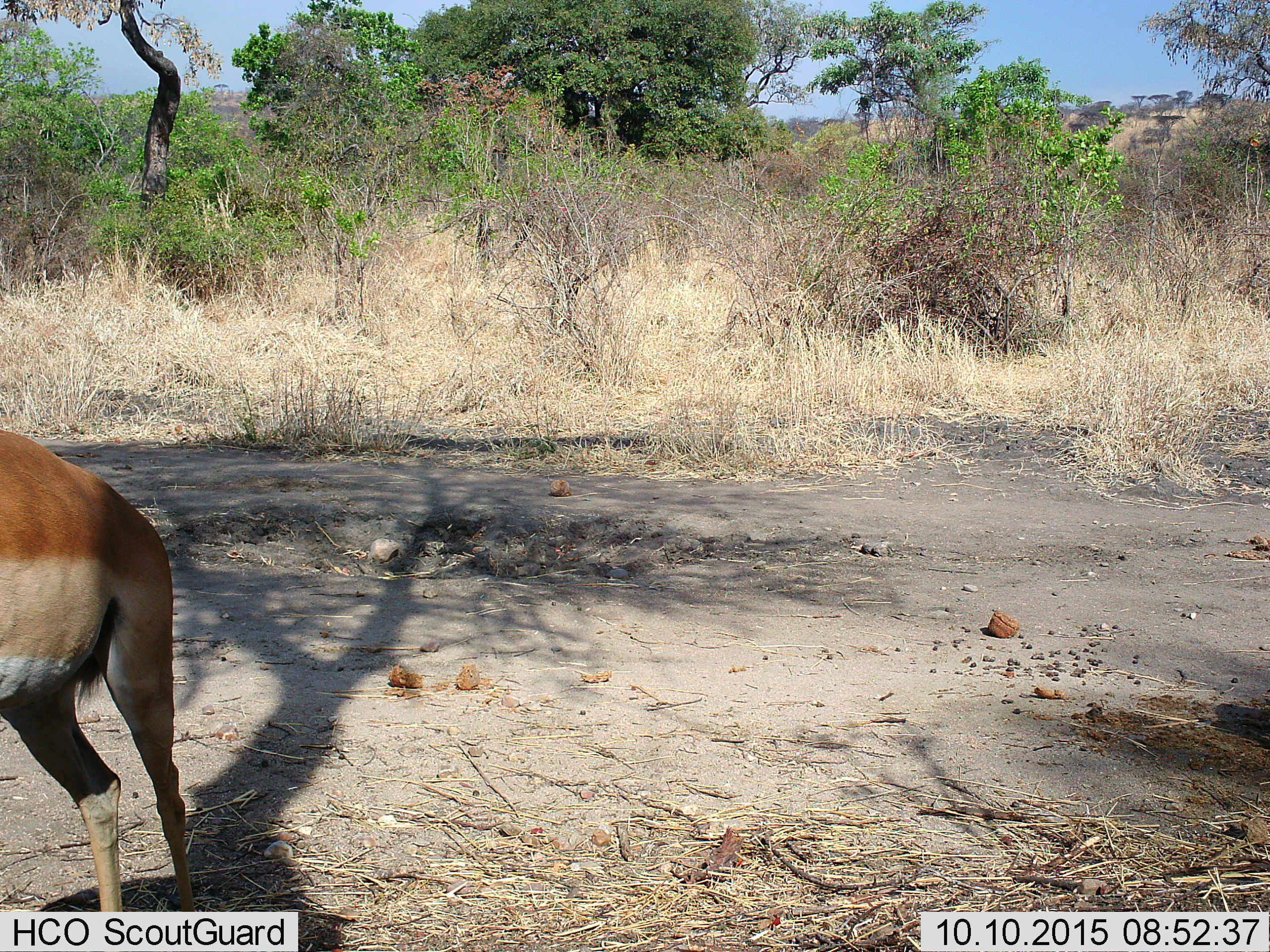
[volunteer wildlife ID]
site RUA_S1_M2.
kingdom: Animalia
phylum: Chordata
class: Mammalia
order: Artiodactyla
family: Bovidae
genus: Aepyceros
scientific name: Aepyceros melampus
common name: impala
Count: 1.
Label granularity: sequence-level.